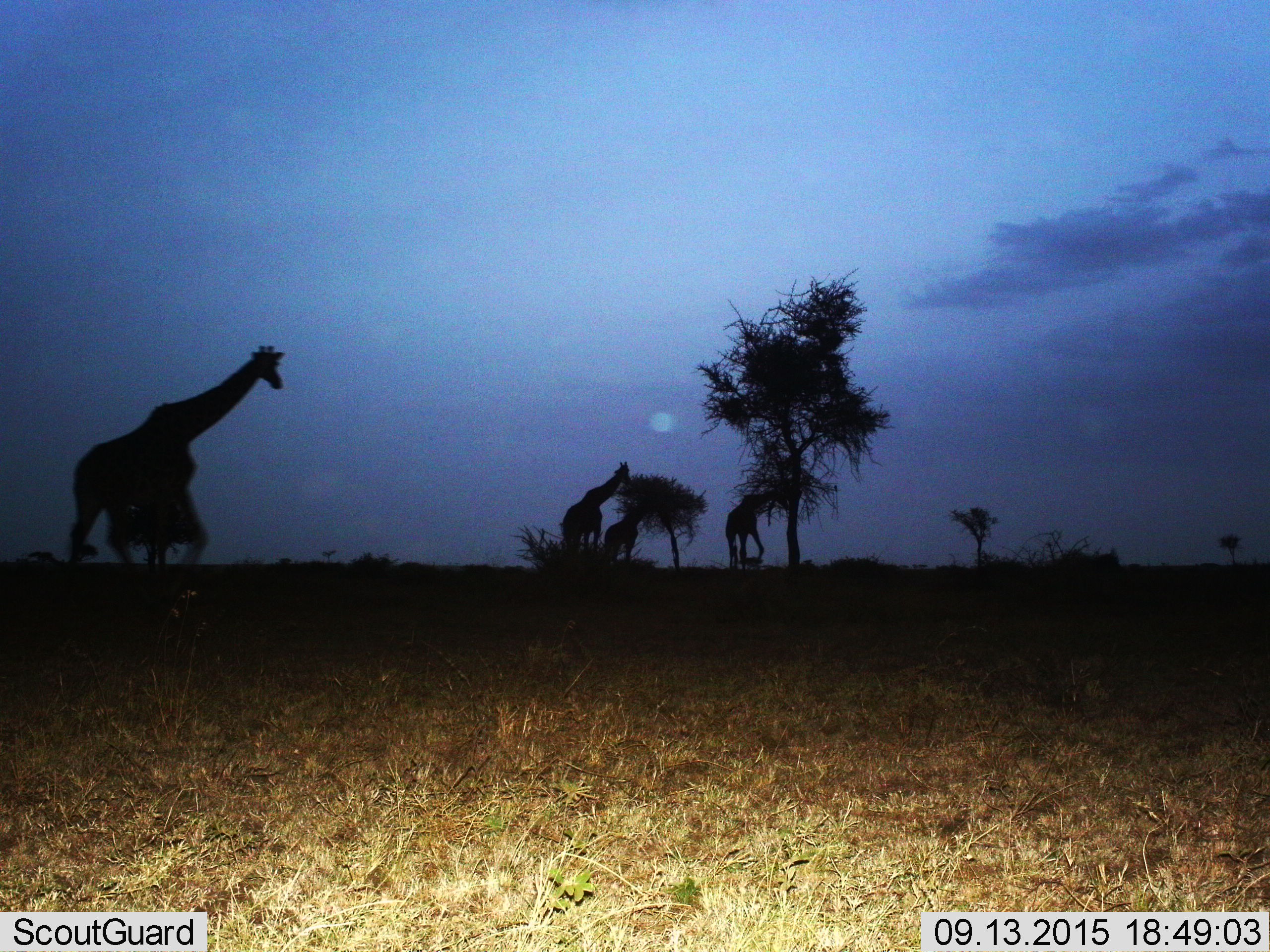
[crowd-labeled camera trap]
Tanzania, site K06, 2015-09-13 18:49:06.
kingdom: Animalia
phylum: Chordata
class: Mammalia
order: Artiodactyla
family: Giraffidae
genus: Giraffa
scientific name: Giraffa camelopardalis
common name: giraffe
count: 4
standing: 50%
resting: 10%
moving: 50%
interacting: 20%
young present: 30%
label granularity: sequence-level